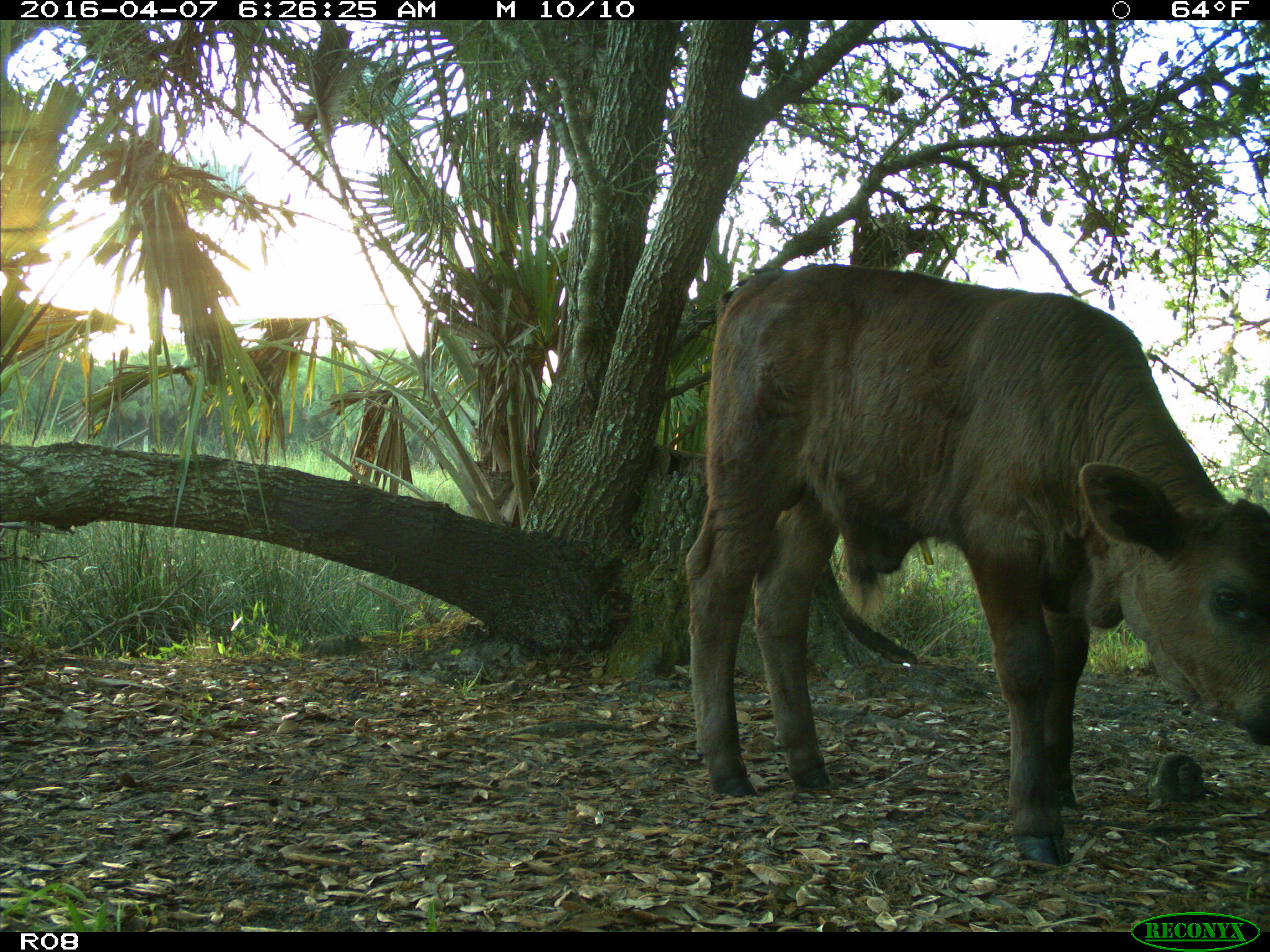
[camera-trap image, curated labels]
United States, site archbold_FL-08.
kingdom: Animalia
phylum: Chordata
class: Mammalia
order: Artiodactyla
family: Bovidae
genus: Bos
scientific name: Bos taurus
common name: domestic cow